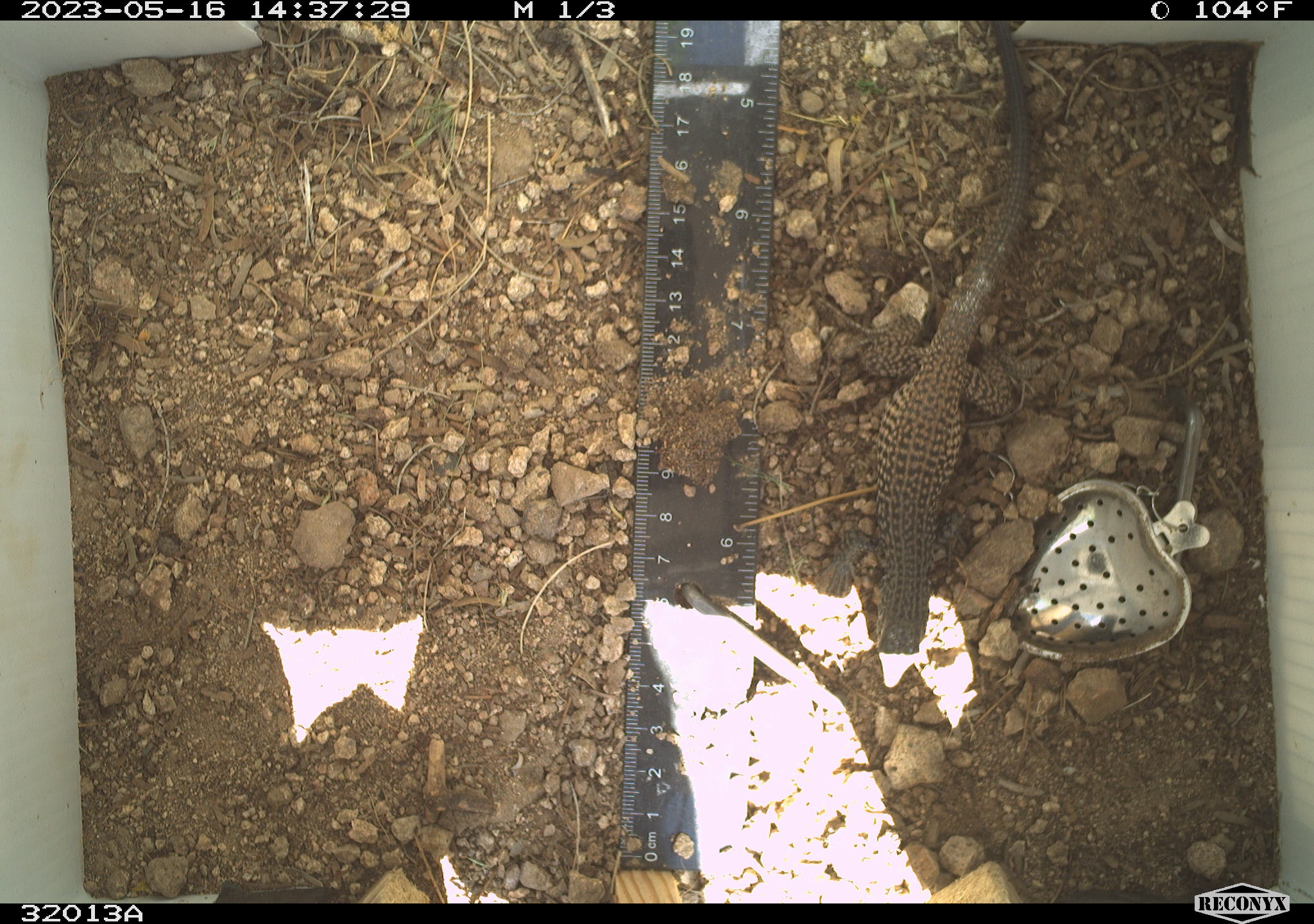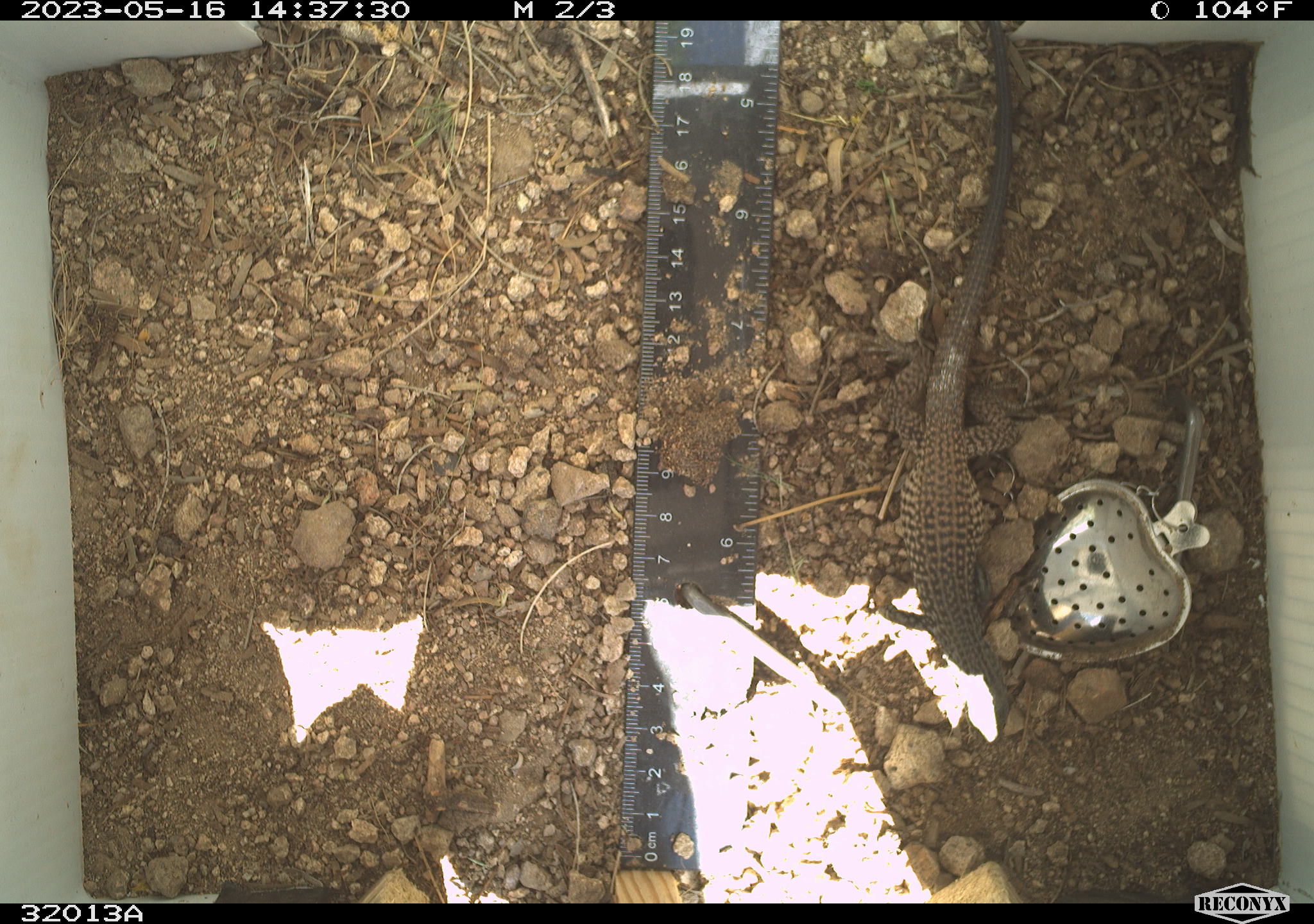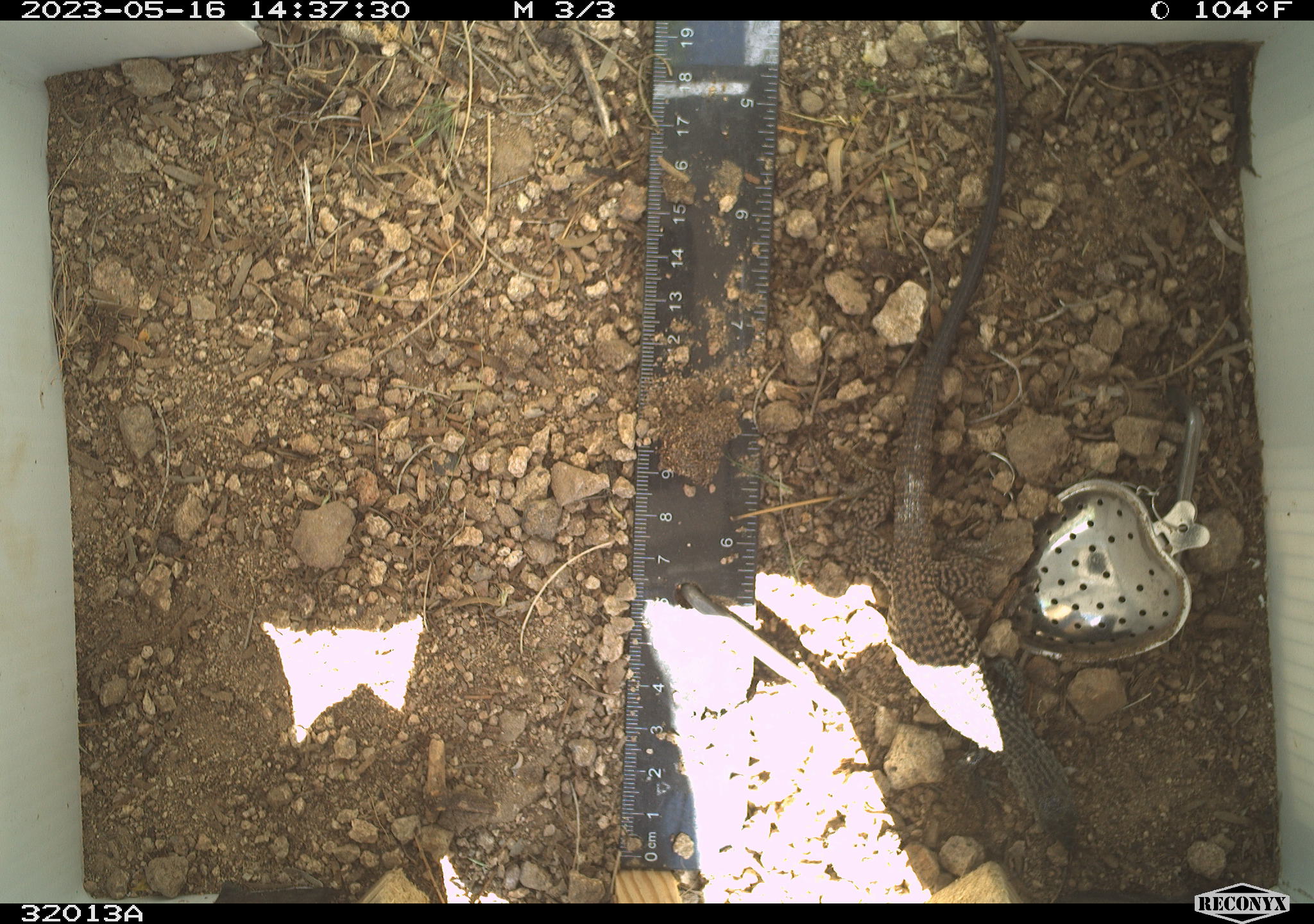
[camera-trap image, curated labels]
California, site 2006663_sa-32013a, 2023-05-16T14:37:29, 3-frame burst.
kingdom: Animalia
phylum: Chordata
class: Reptilia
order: Squamata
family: Teiidae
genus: Aspidoscelis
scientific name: Aspidoscelis tigris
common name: western whiptail